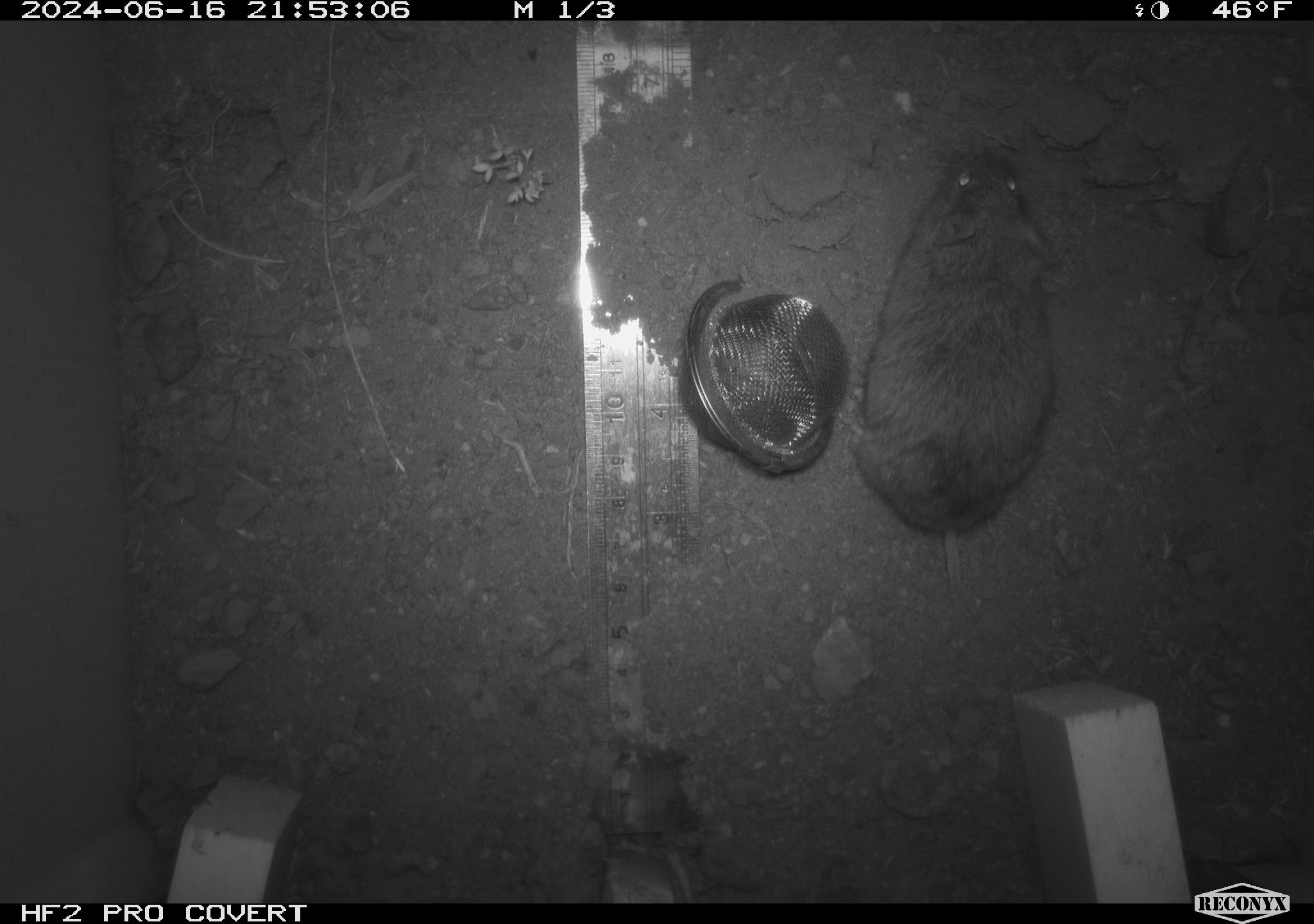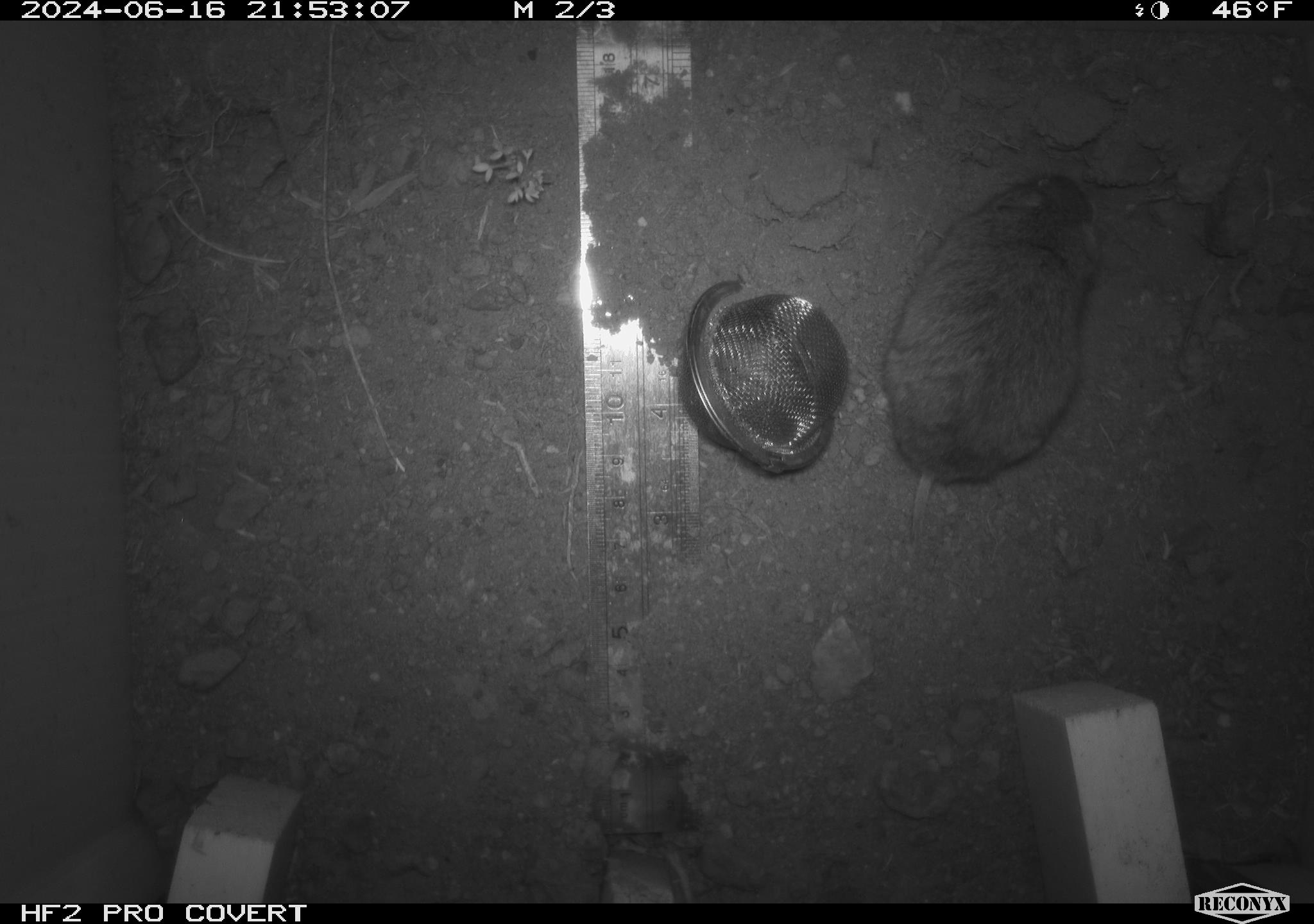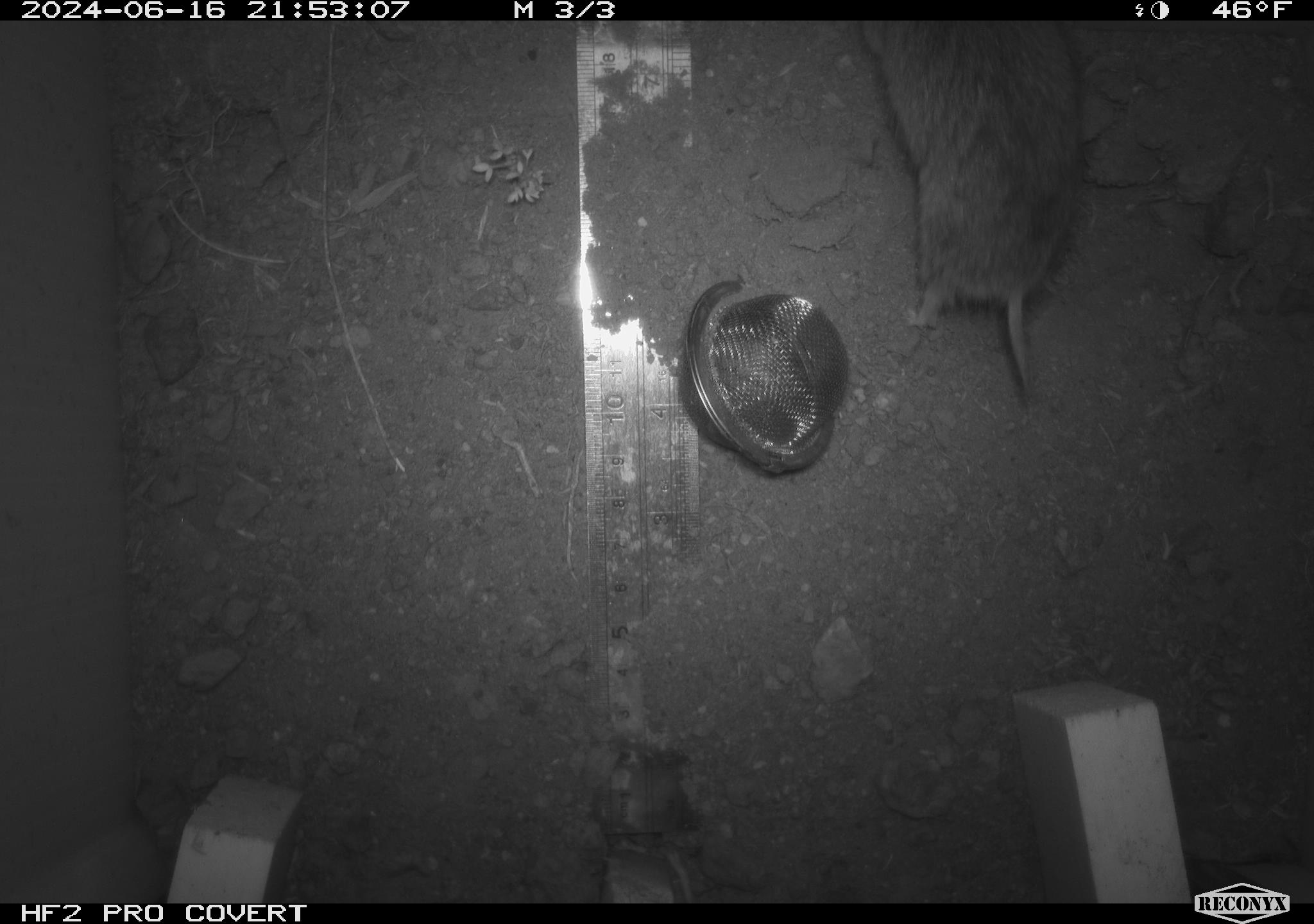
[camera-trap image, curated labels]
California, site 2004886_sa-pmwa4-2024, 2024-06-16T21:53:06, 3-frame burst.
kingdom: Animalia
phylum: Chordata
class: Mammalia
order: Rodentia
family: Cricetidae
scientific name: Arvicolinae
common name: voles, lemmings, and muskrats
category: arvicolinae subfamily